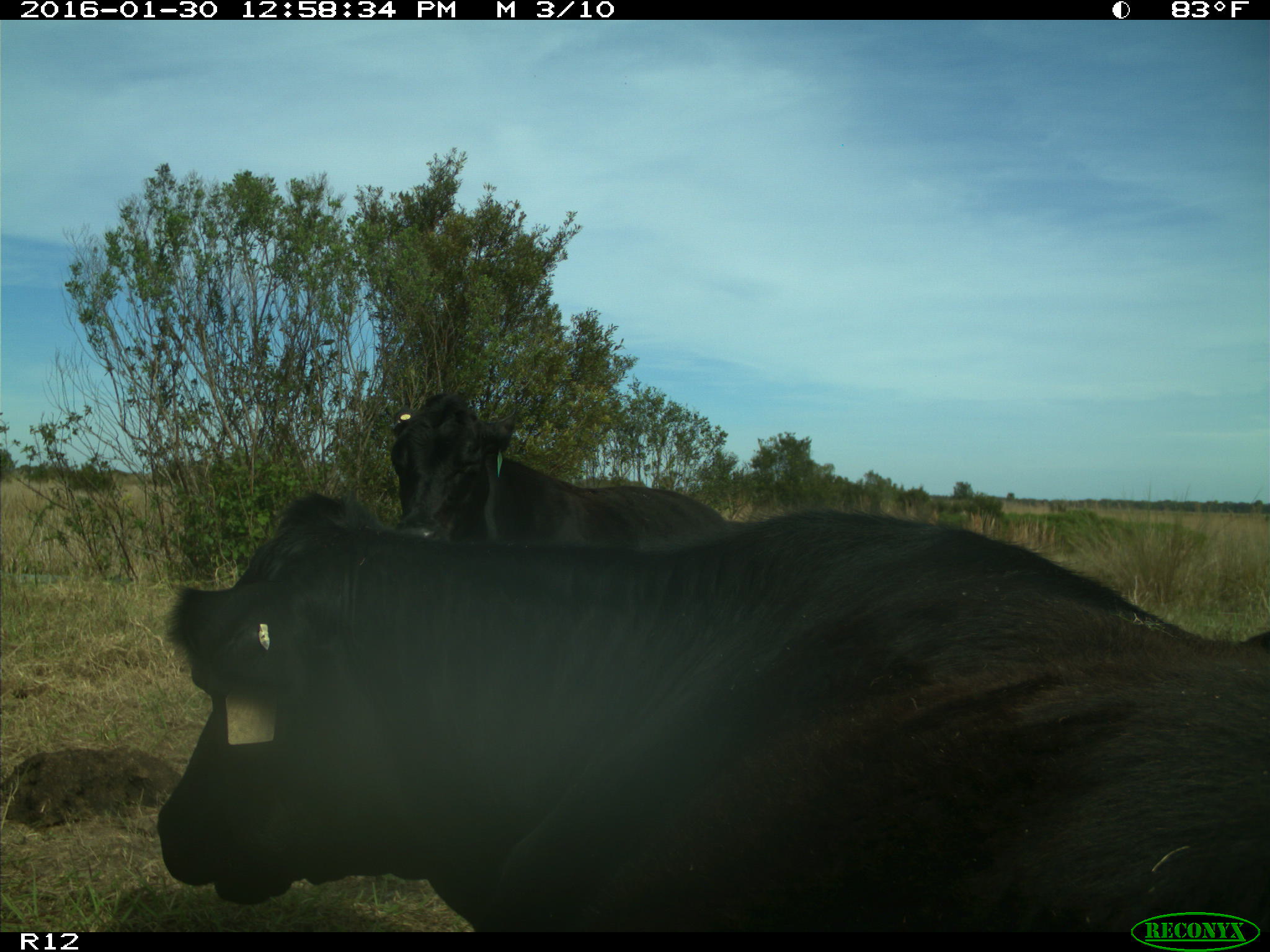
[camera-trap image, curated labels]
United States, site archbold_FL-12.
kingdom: Animalia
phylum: Chordata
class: Mammalia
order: Artiodactyla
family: Bovidae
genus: Bos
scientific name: Bos taurus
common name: domestic cow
Bos taurus (domestic cow).